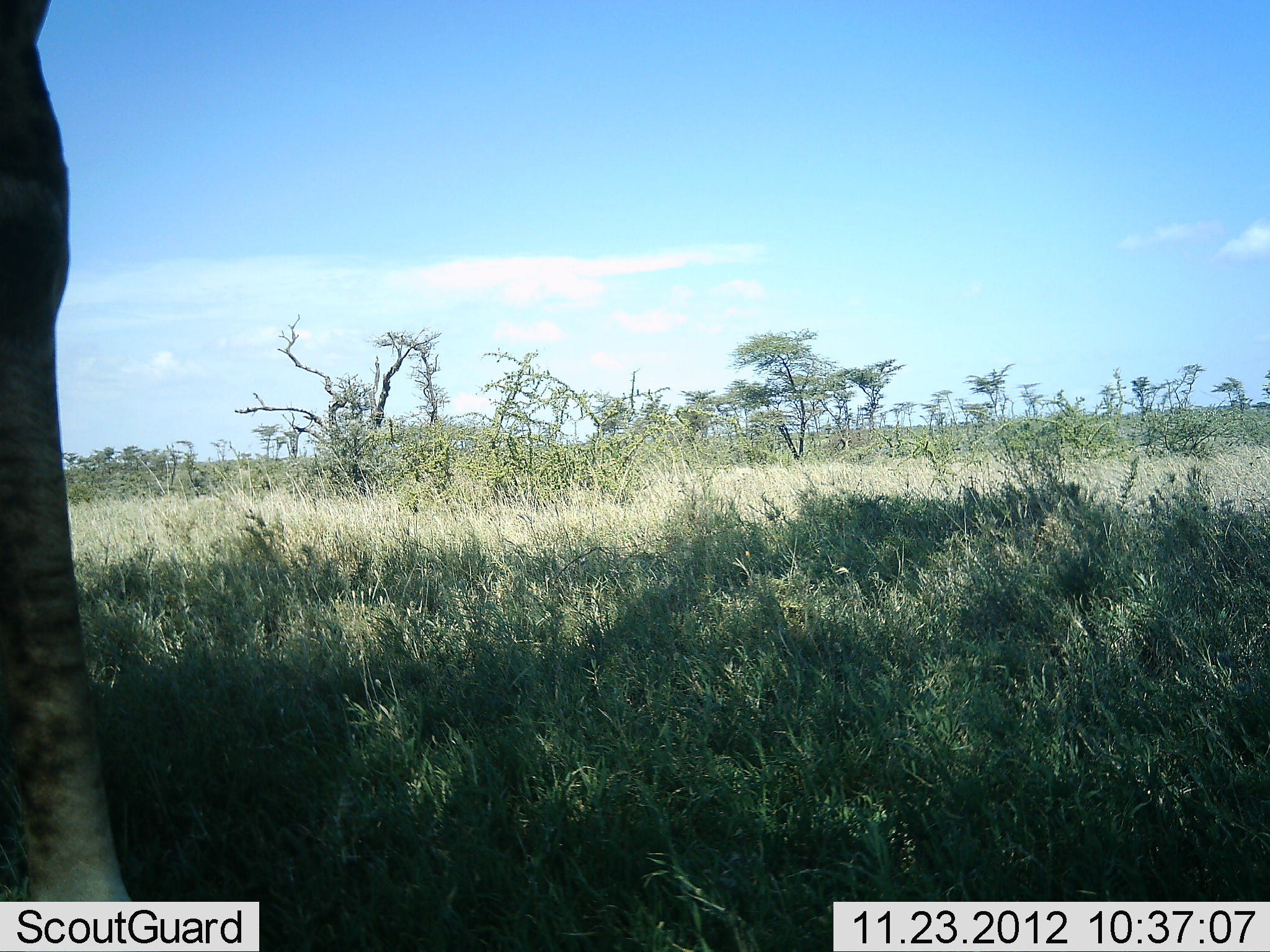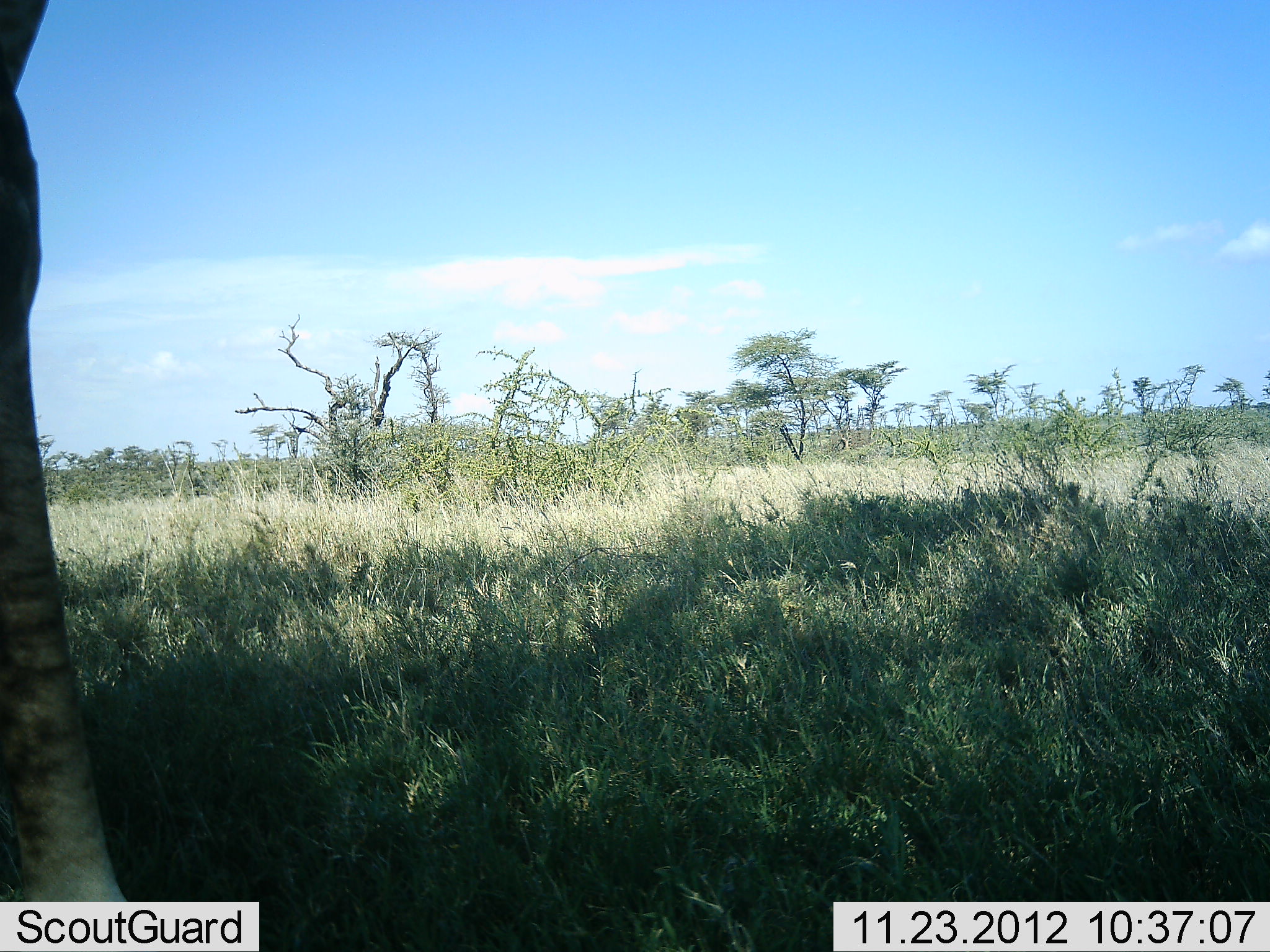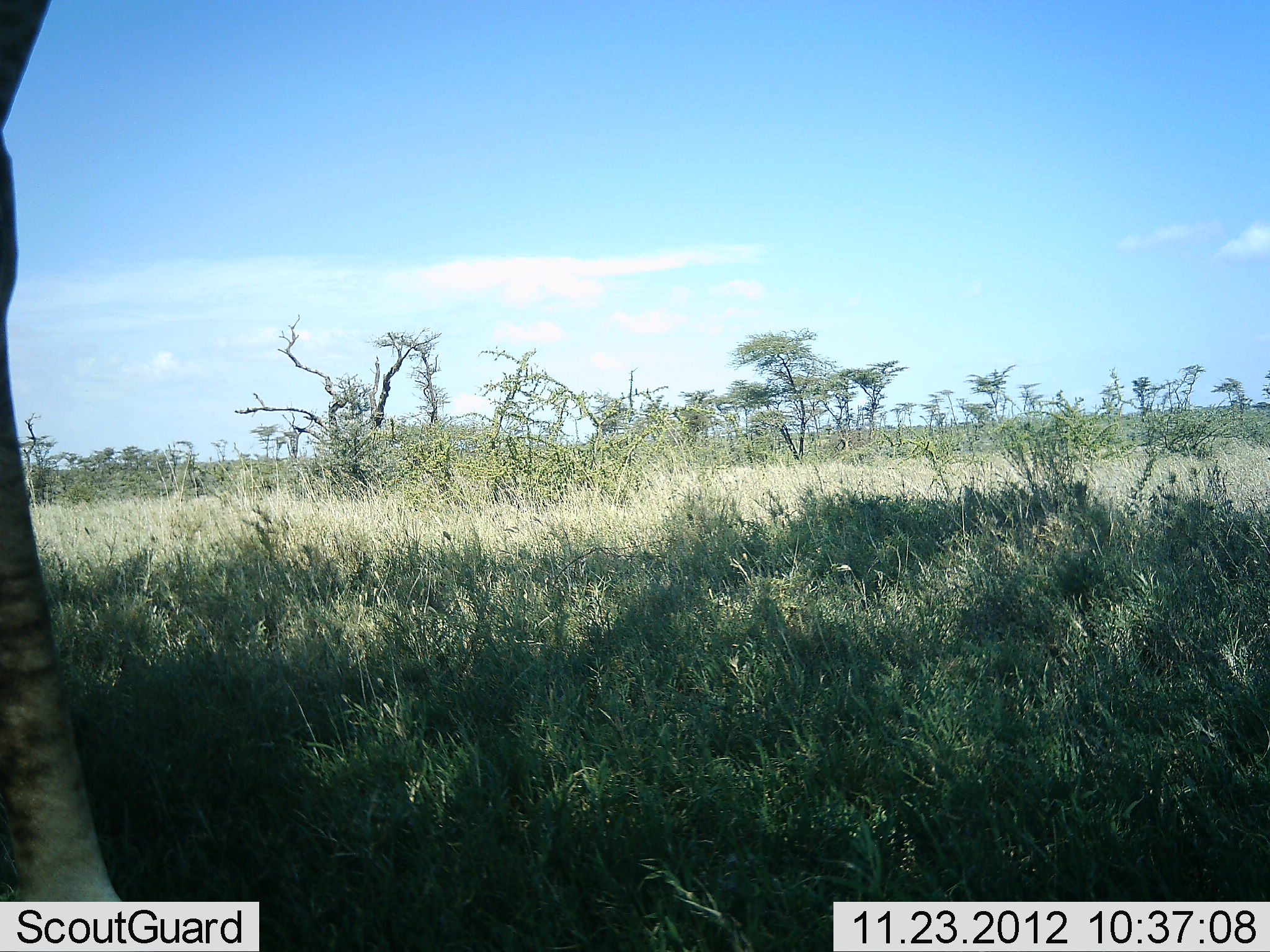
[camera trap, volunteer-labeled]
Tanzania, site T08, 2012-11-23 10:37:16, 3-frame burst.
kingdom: Animalia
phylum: Chordata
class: Mammalia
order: Artiodactyla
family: Giraffidae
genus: Giraffa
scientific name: Giraffa camelopardalis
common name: giraffe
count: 1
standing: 100%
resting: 0%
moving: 0%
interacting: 0%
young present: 0%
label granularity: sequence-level